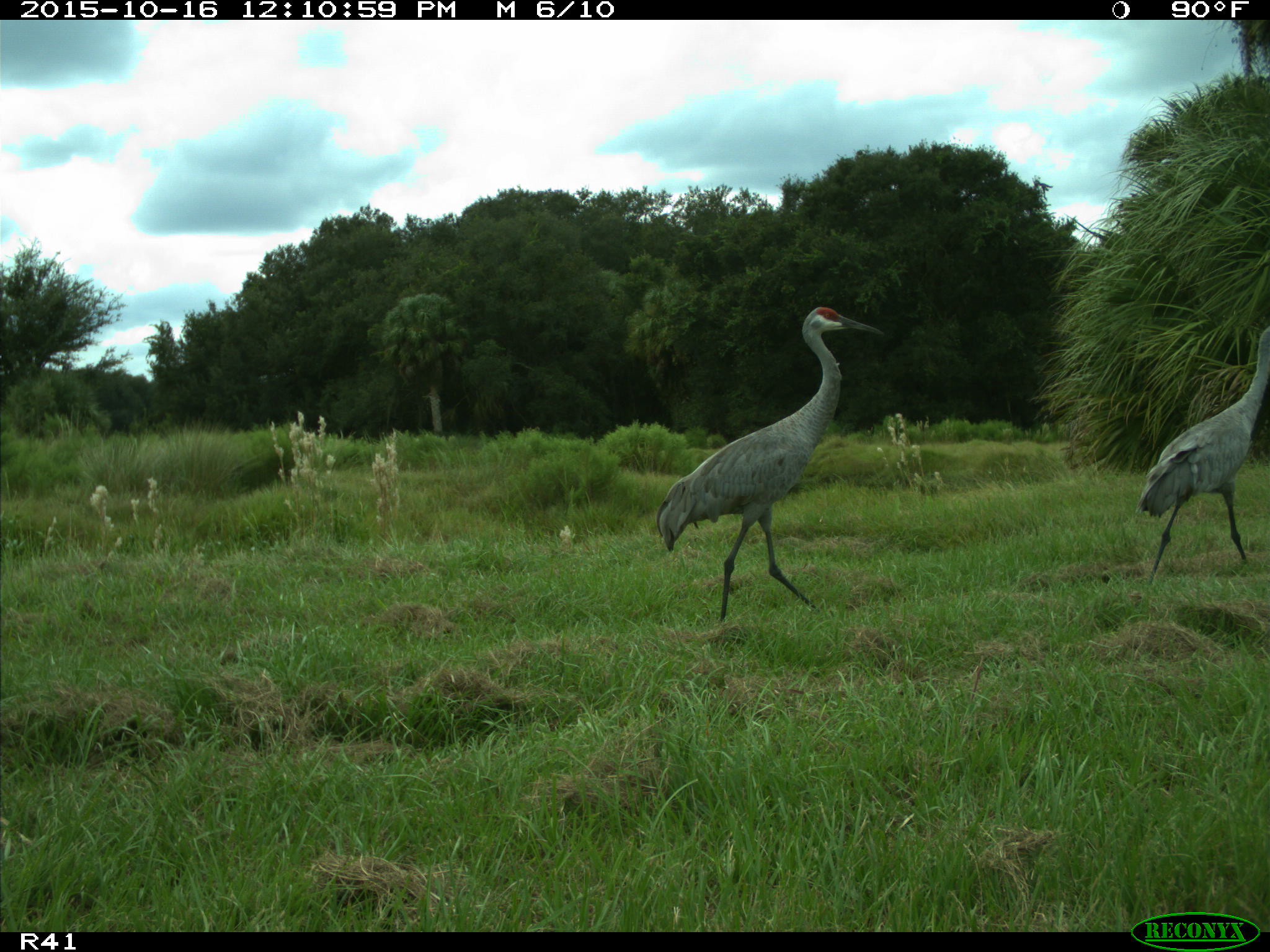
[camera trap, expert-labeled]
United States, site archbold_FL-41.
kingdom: Animalia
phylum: Chordata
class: Aves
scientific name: Aves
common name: birds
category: unidentified bird